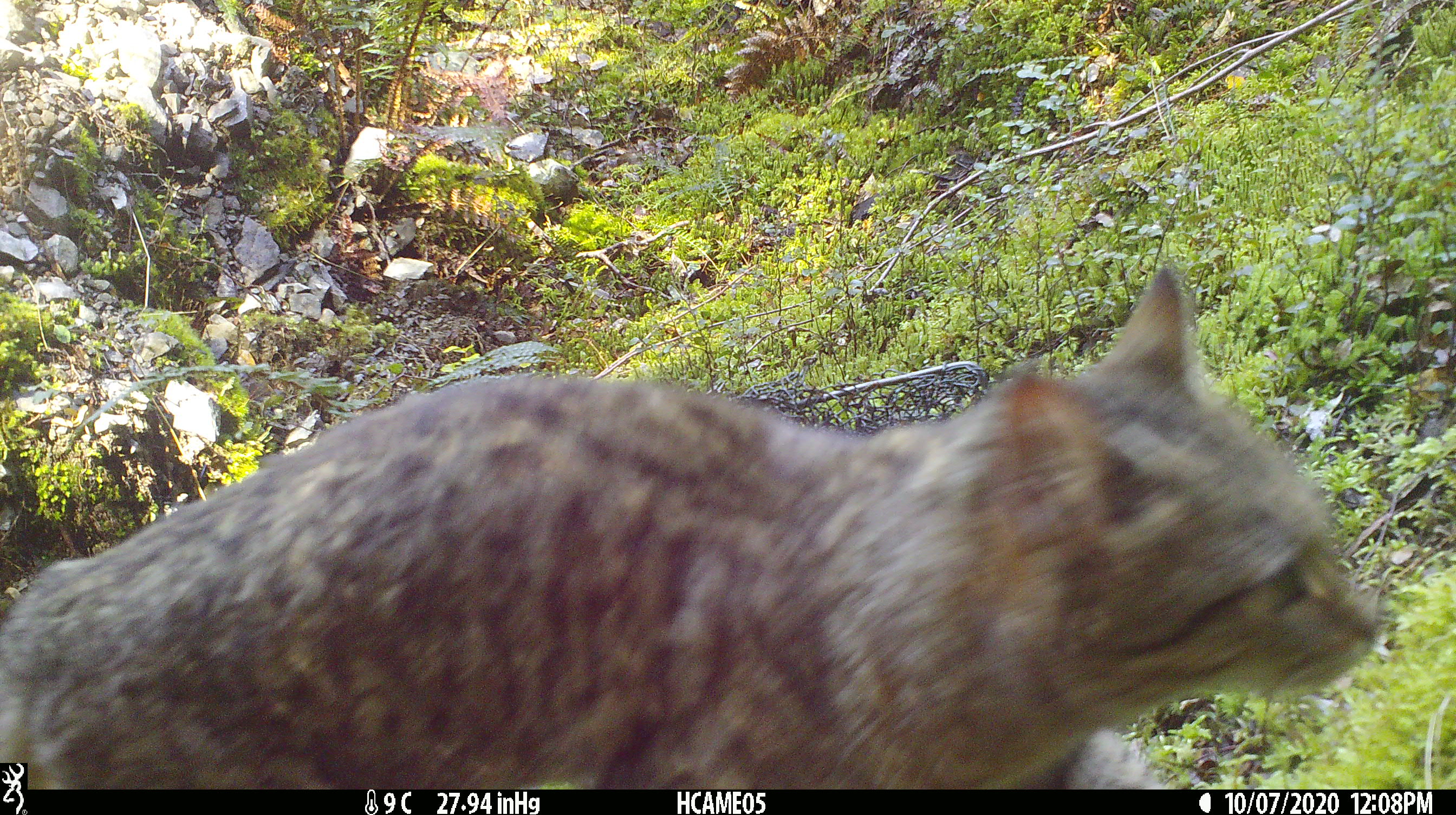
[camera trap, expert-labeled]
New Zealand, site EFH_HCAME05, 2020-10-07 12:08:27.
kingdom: Animalia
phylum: Chordata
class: Mammalia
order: Carnivora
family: Felidae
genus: Felis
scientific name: Felis catus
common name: domestic cat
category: cat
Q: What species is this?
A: Cat (domestic cat) (Felis catus).